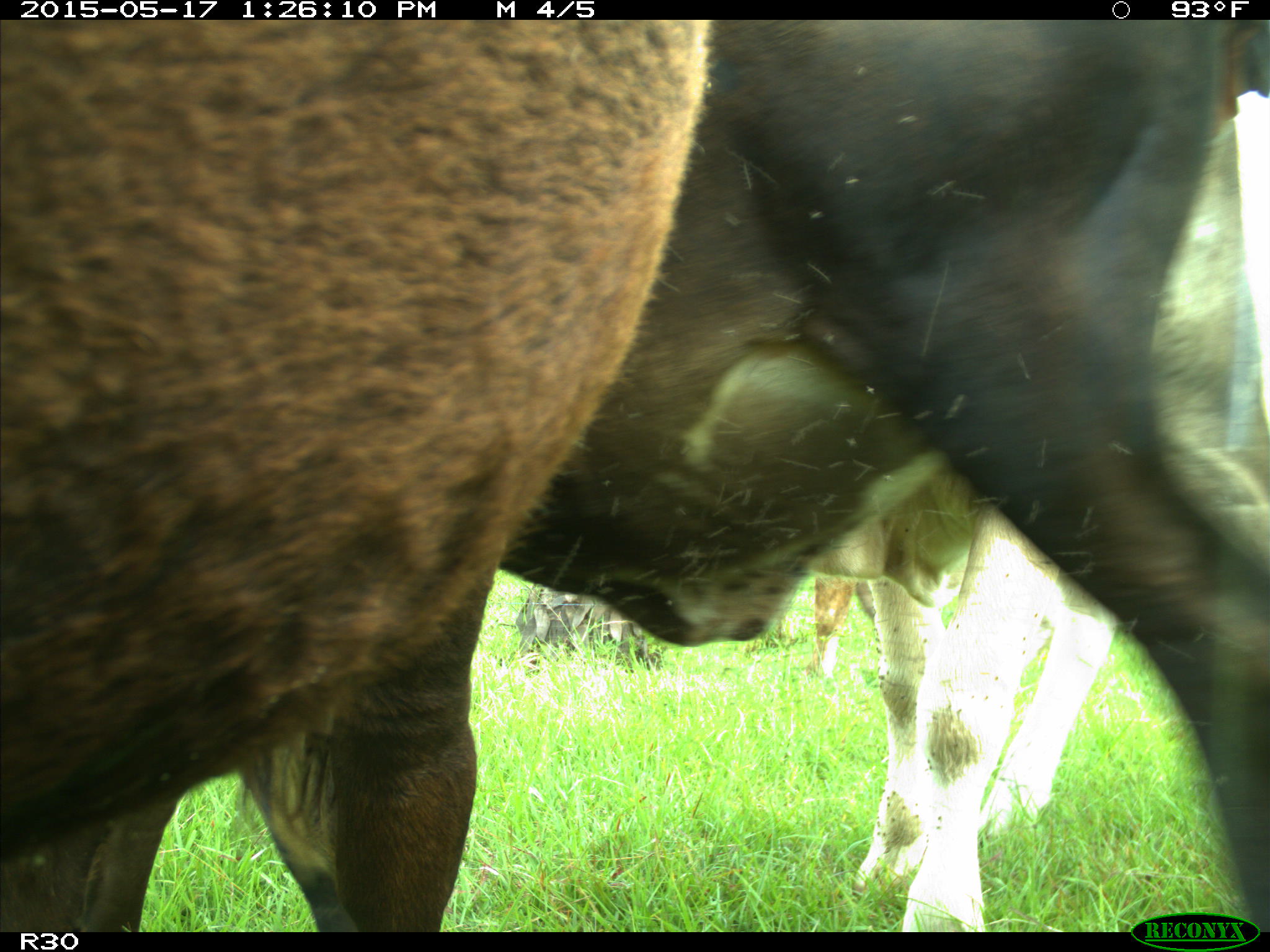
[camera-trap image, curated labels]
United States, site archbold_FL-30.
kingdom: Animalia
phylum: Chordata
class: Mammalia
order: Artiodactyla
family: Bovidae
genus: Bos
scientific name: Bos taurus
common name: domestic cow